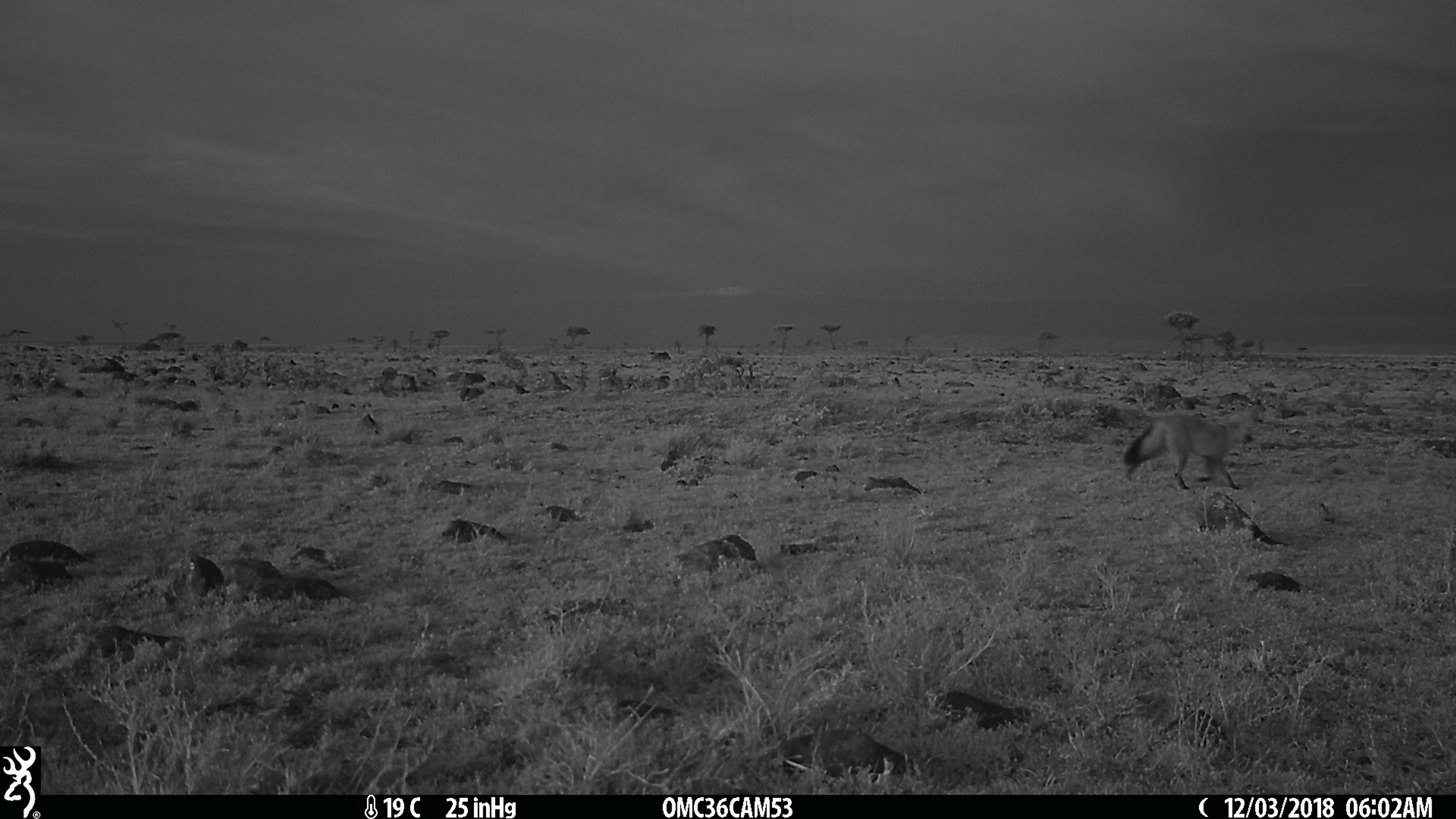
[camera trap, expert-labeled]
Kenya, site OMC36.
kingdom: Animalia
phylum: Chordata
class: Mammalia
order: Carnivora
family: Canidae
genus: Otocyon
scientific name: Otocyon megalotis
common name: bat-eared fox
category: bateared fox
Bateared fox (bat-eared fox) (Otocyon megalotis).